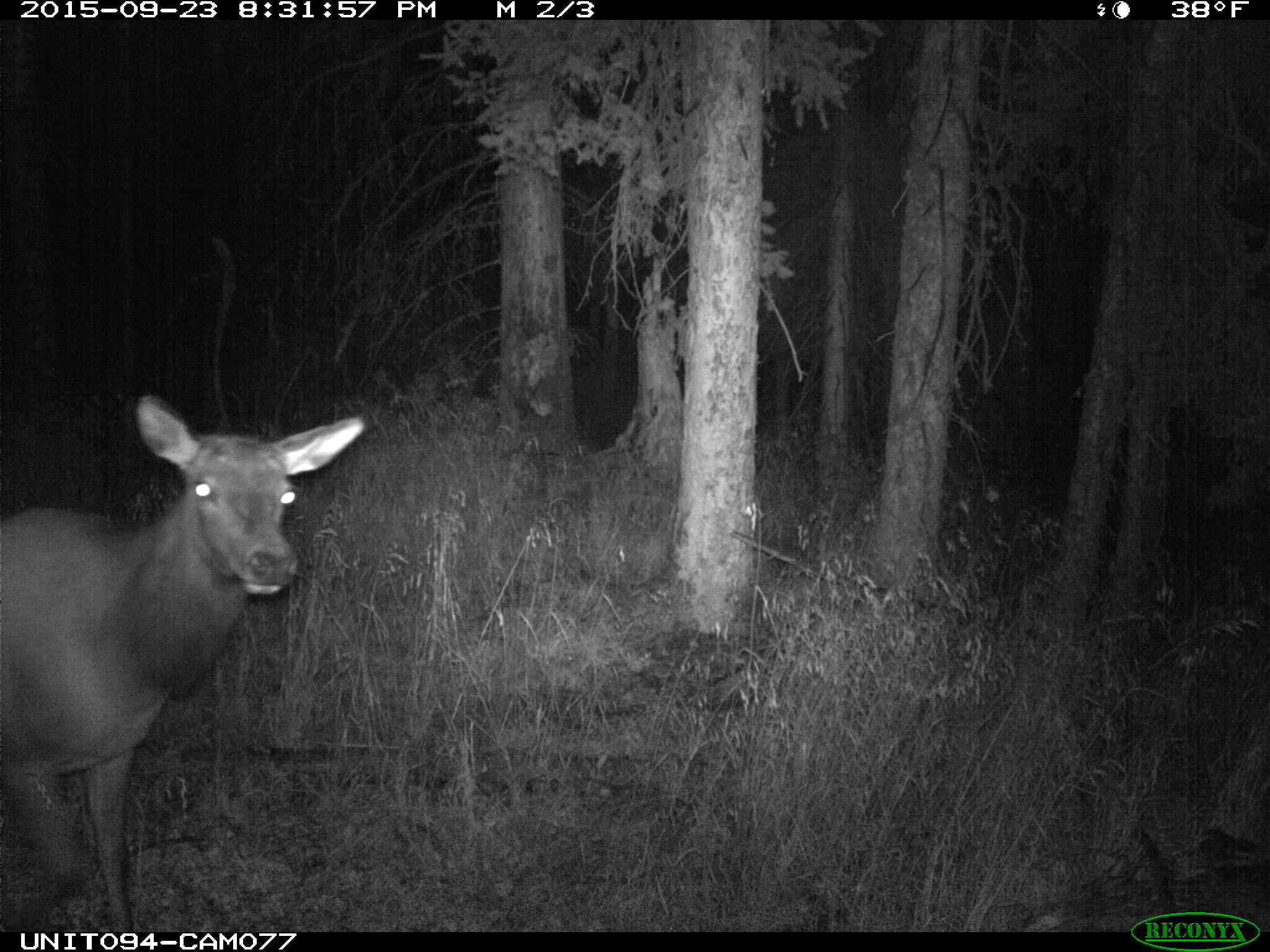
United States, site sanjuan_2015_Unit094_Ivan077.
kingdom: Animalia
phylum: Chordata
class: Mammalia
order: Artiodactyla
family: Cervidae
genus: Cervus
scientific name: Cervus elaphus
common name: red deer